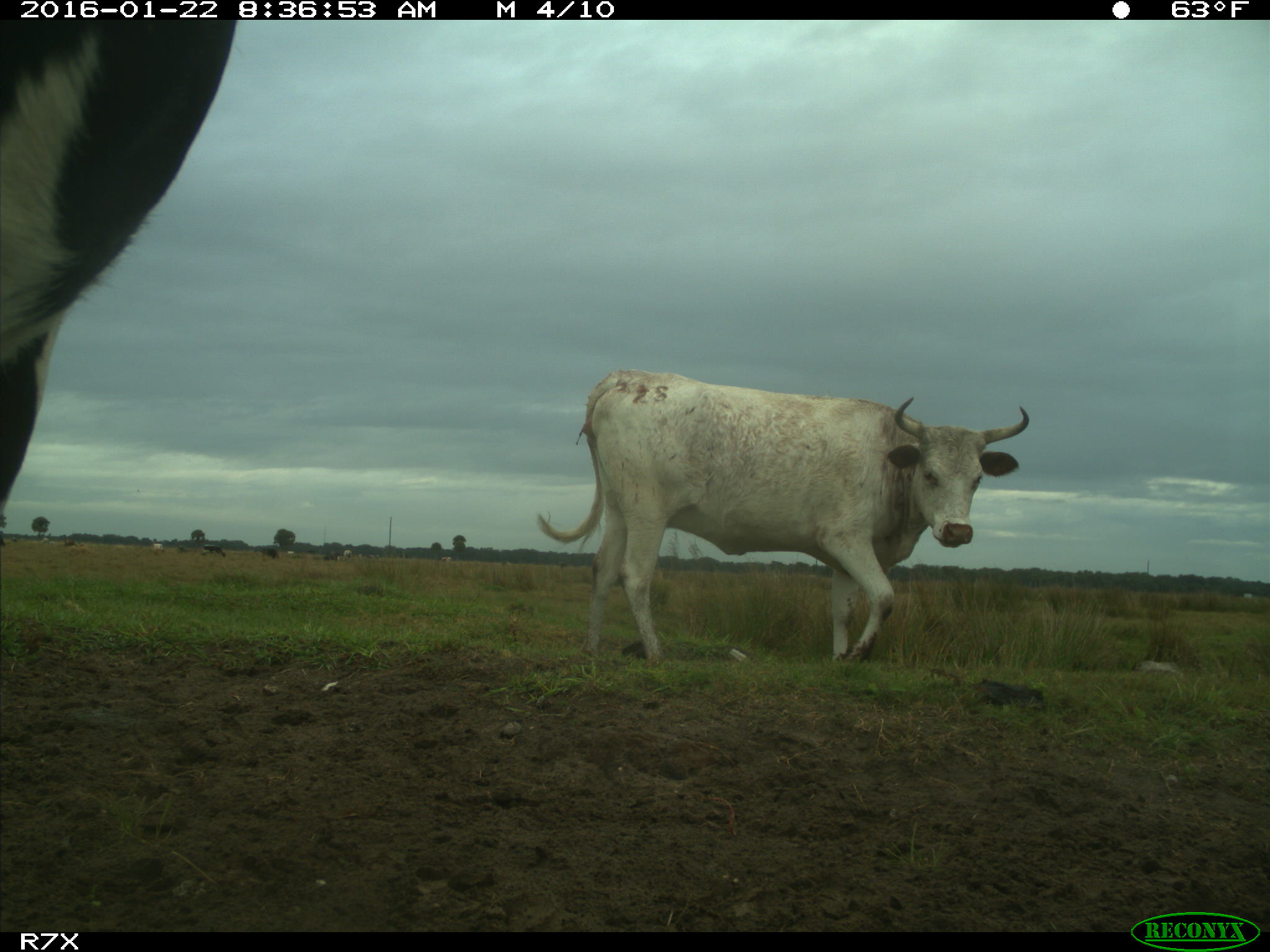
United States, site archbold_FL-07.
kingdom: Animalia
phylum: Chordata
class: Mammalia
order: Artiodactyla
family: Bovidae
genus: Bos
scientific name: Bos taurus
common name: domestic cow